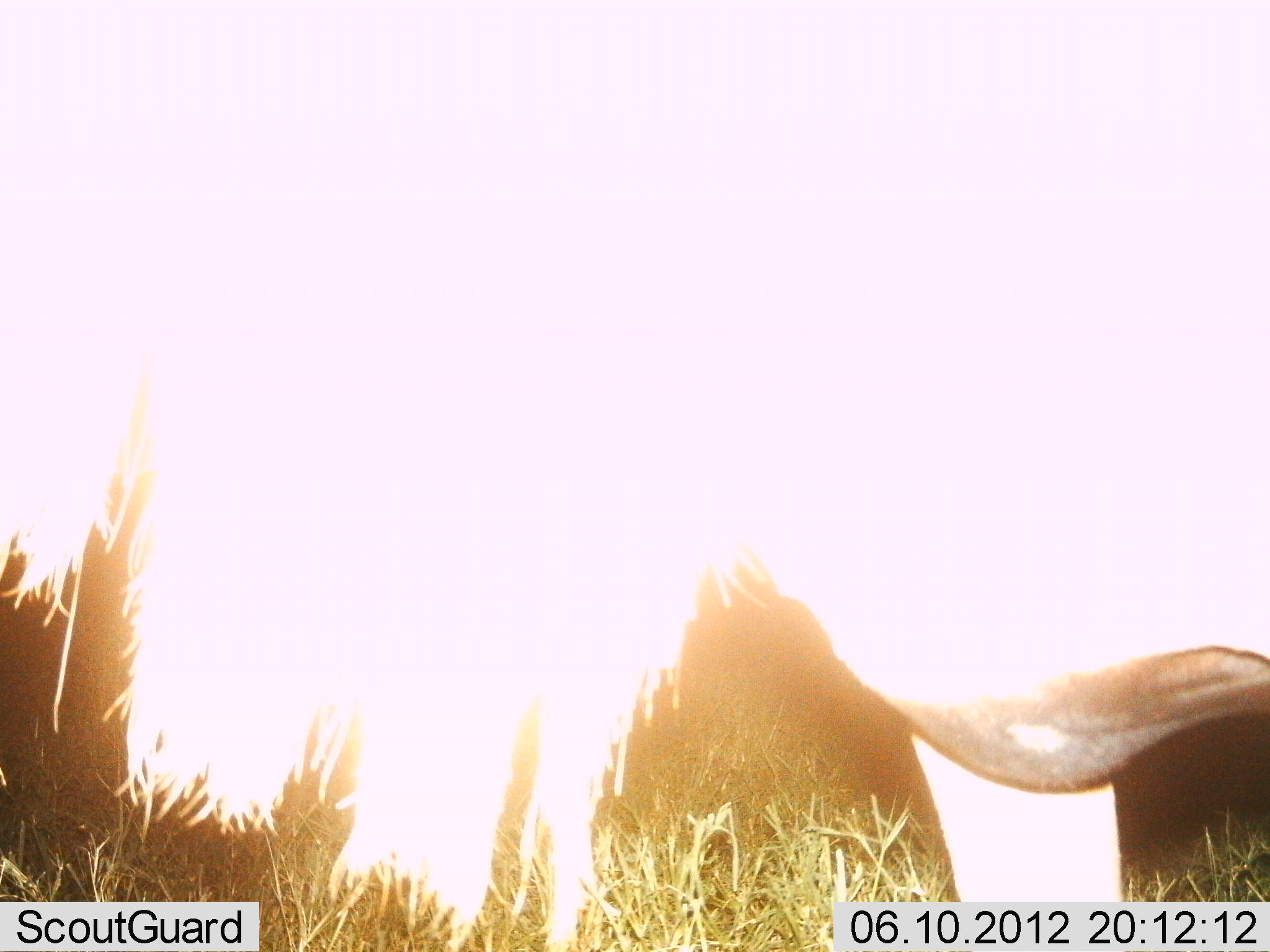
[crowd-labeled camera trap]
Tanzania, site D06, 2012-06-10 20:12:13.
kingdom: Animalia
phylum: Chordata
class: Mammalia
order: Artiodactyla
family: Bovidae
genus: Connochaetes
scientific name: Connochaetes taurinus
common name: blue wildebeest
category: wildebeest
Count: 1.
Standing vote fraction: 100%.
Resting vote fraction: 0%.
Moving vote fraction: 0%.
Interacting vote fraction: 0%.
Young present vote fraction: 0%.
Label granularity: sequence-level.